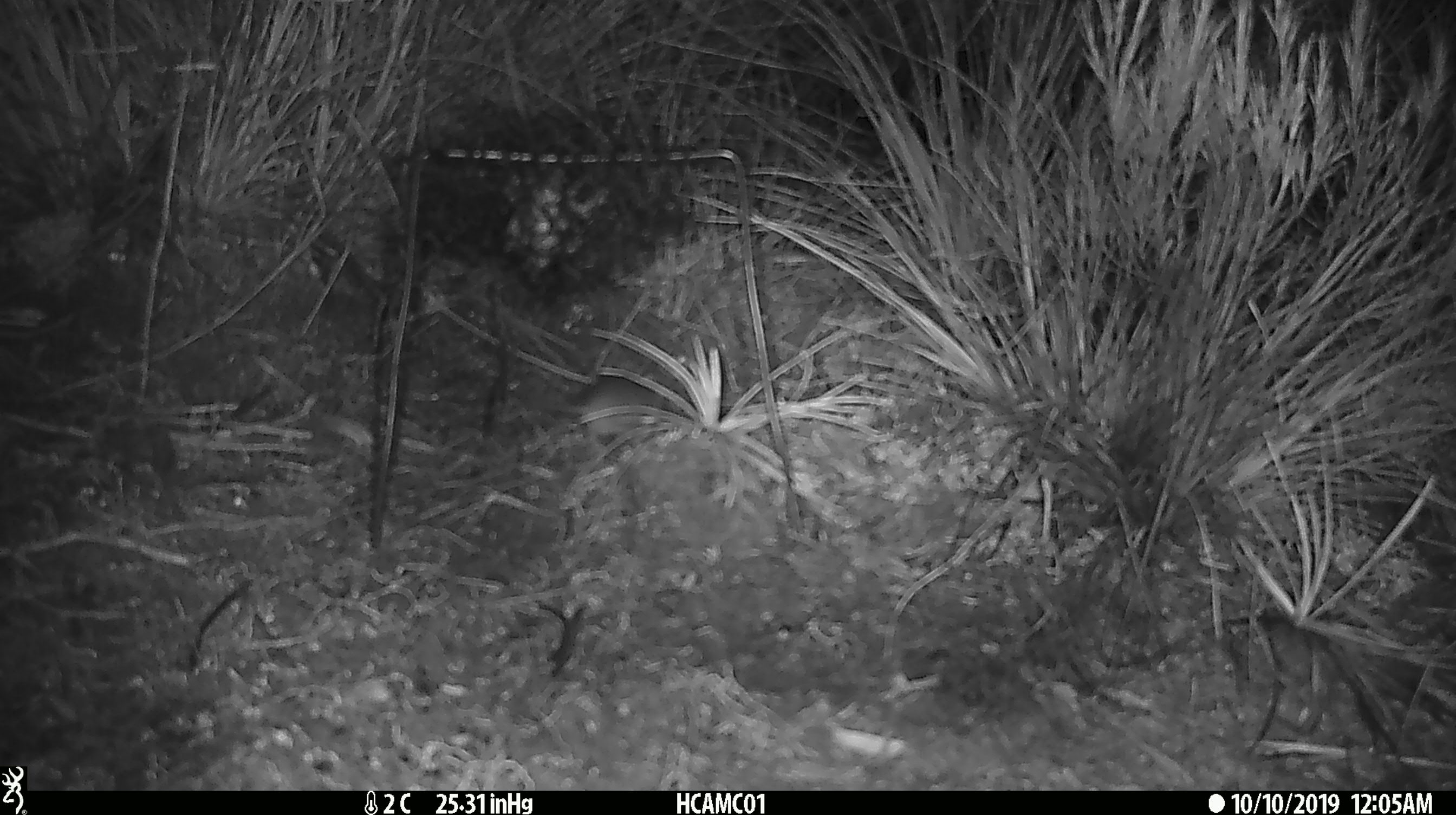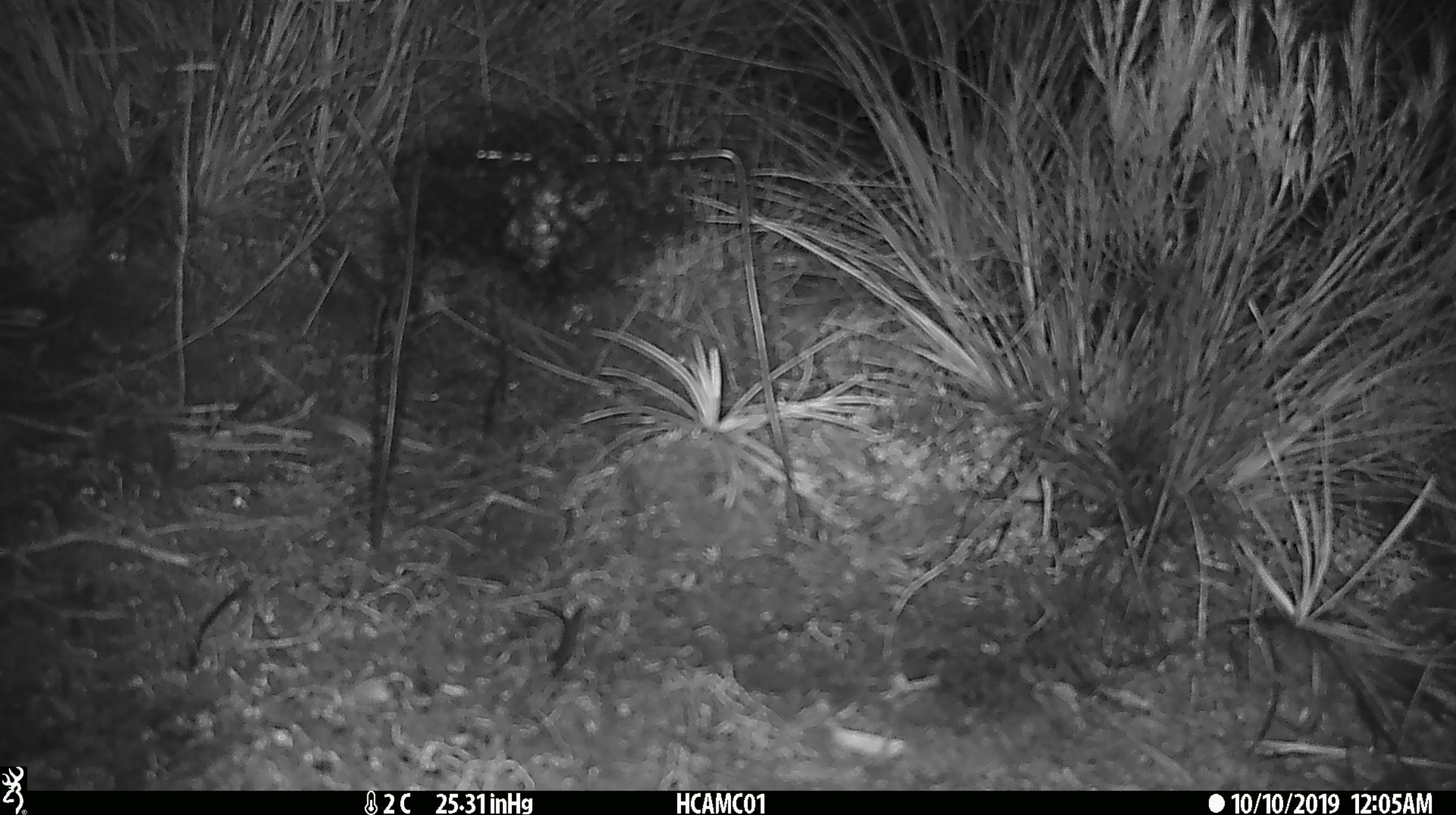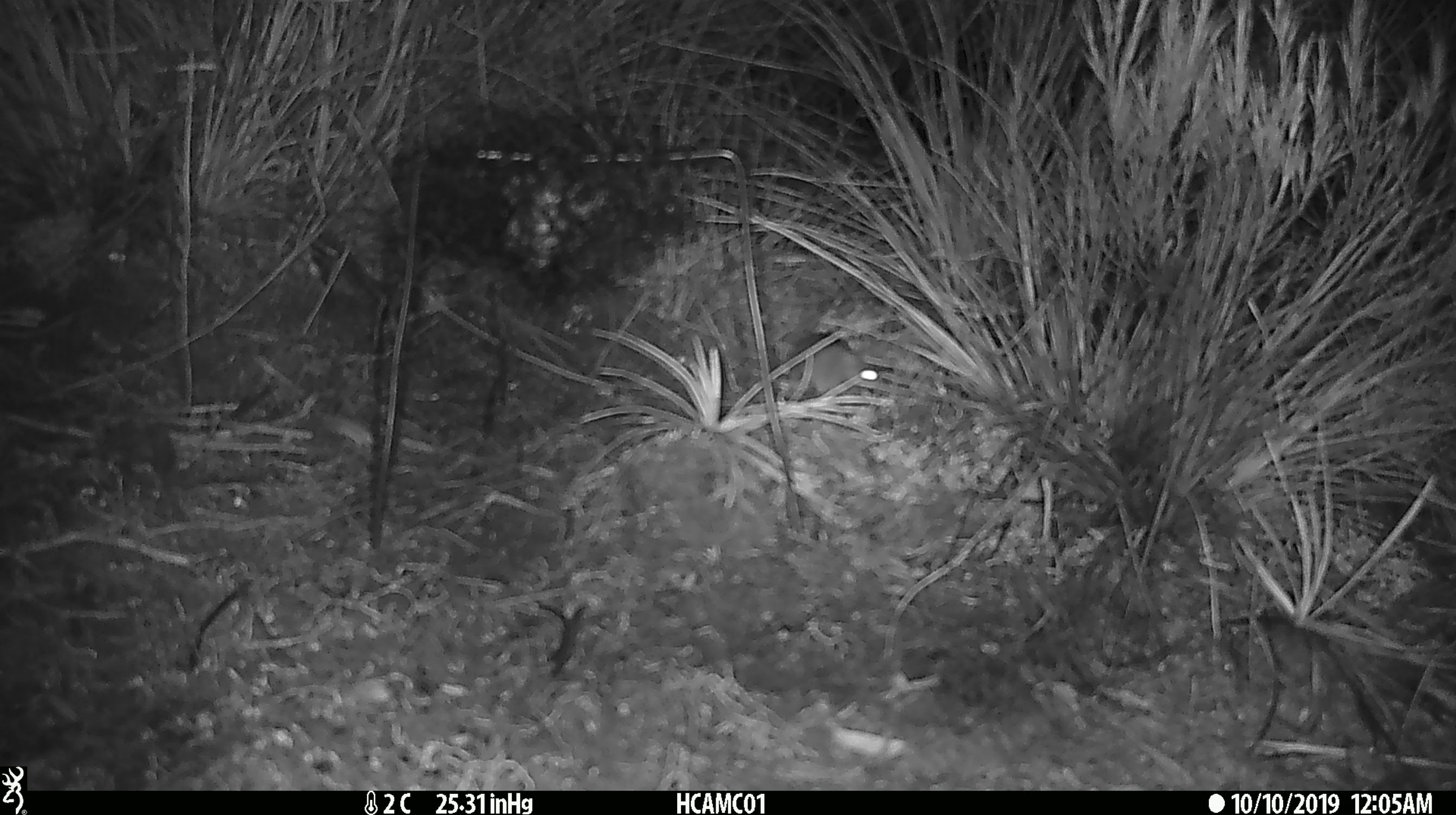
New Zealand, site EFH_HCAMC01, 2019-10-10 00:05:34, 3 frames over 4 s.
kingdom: Animalia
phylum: Chordata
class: Mammalia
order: Rodentia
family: Muridae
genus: Mus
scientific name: Mus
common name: mouse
Mouse (Mus).